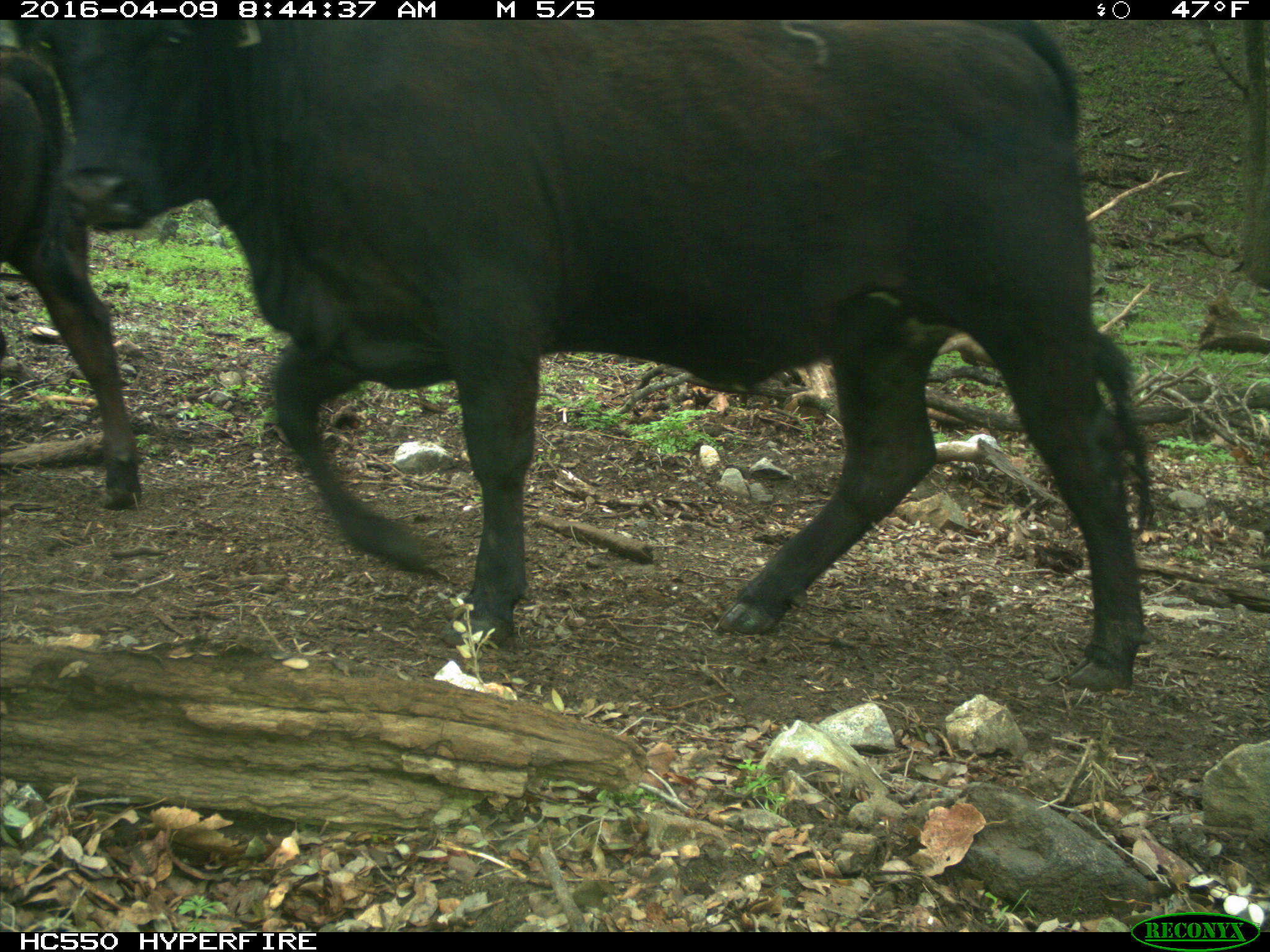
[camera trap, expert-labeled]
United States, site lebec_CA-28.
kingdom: Animalia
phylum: Chordata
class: Mammalia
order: Artiodactyla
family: Bovidae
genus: Bos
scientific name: Bos taurus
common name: domestic cow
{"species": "Bos taurus (domestic cow)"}